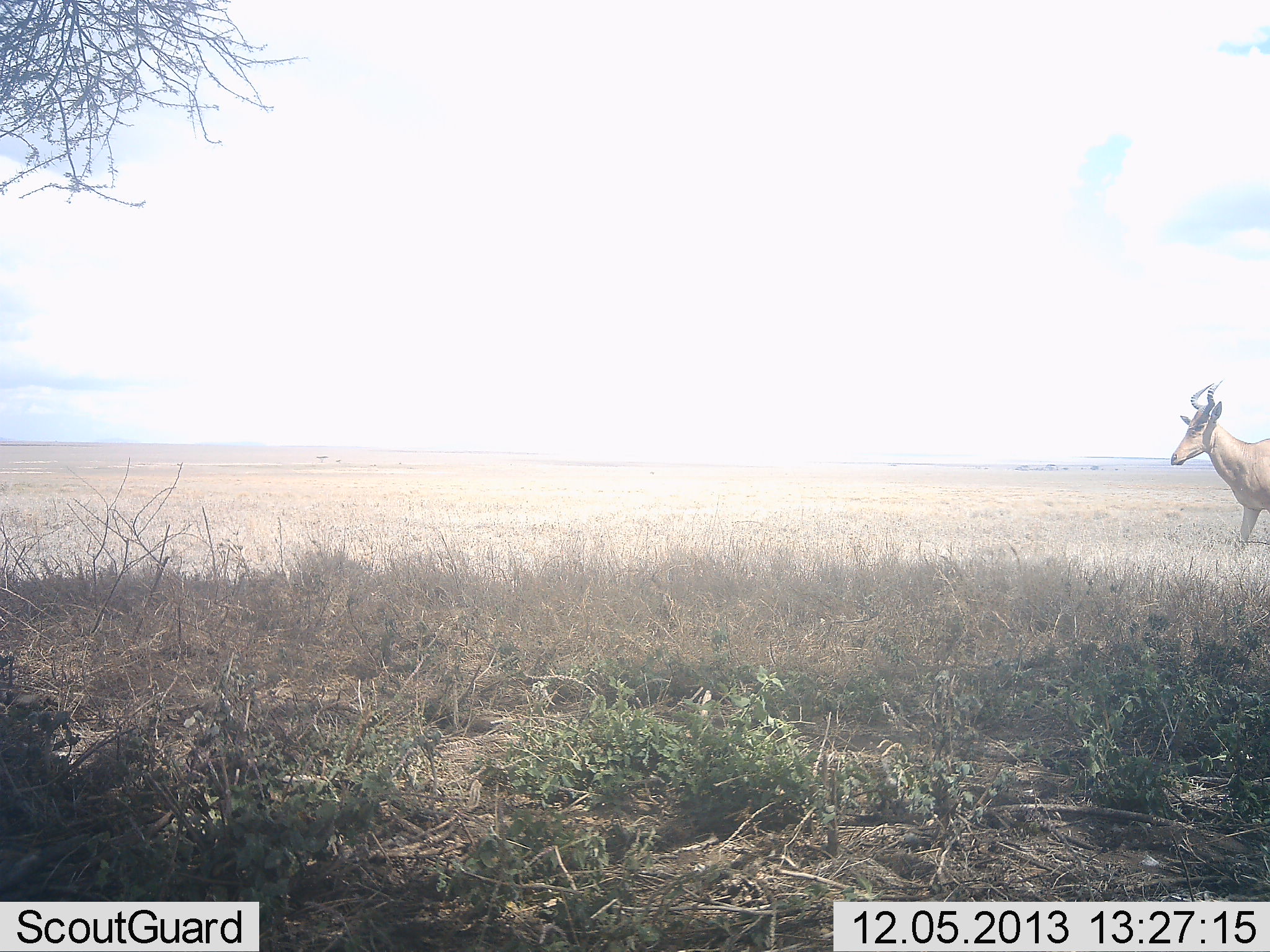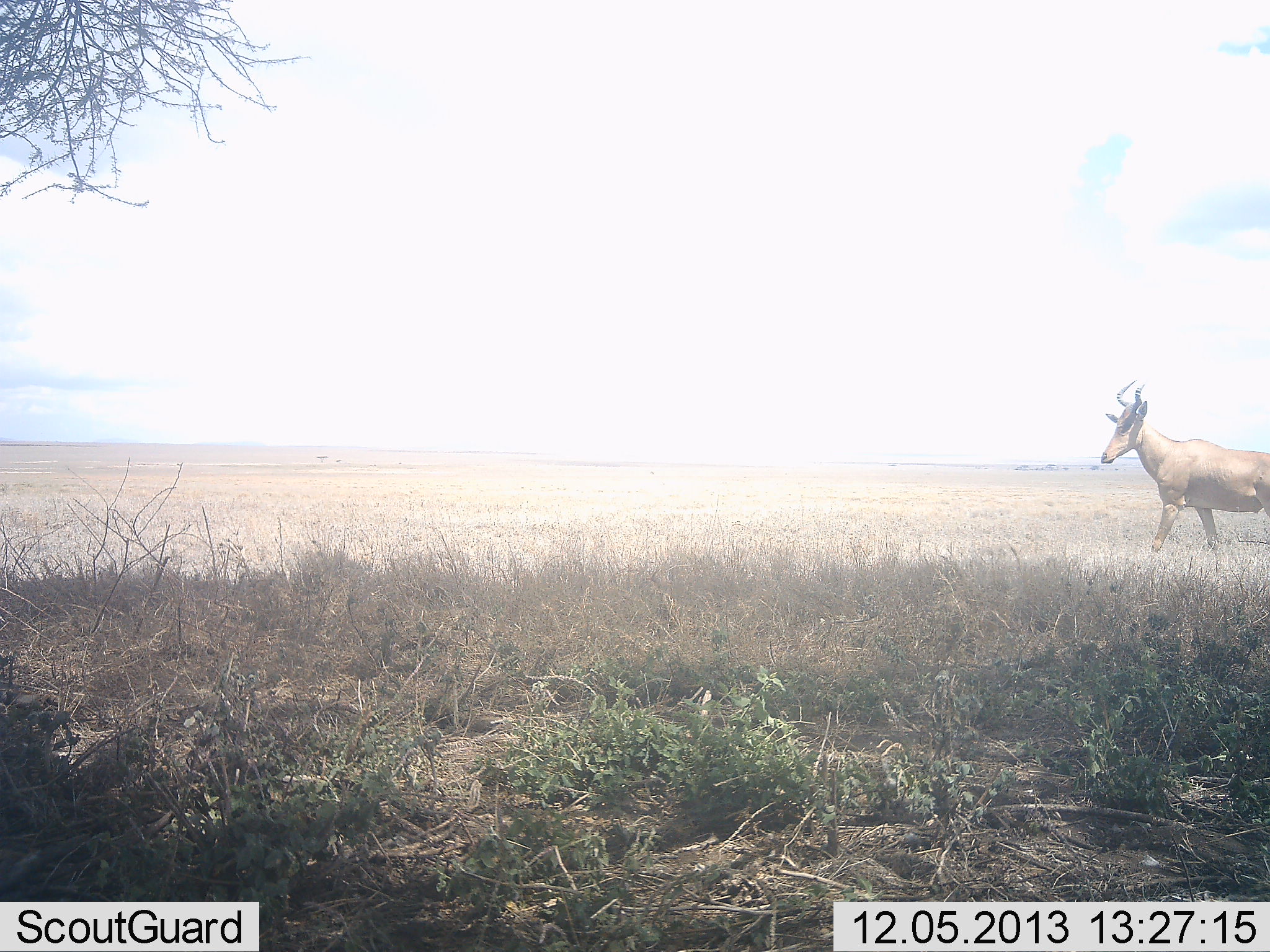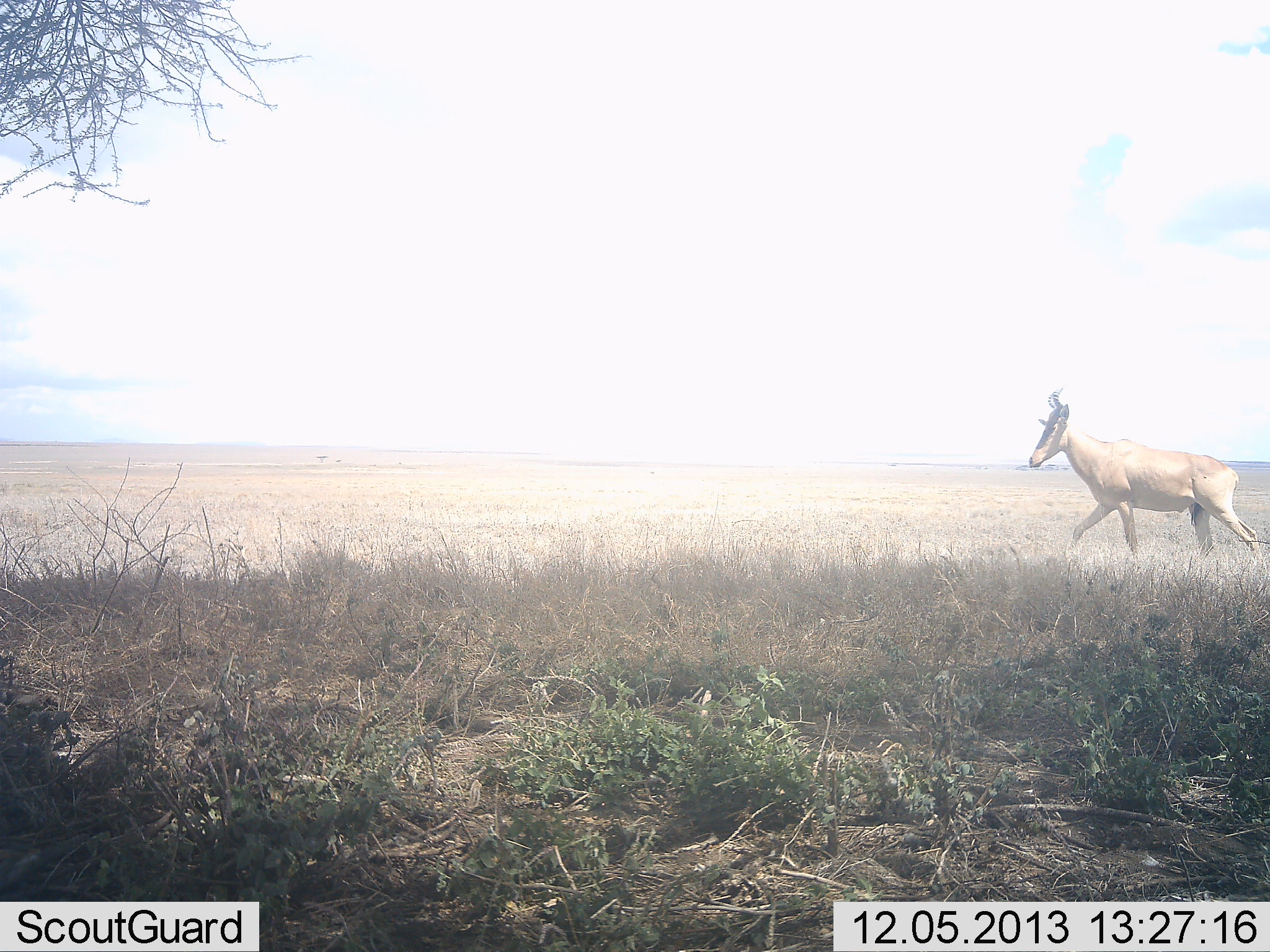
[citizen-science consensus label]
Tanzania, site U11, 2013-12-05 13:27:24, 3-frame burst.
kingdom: Animalia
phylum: Chordata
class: Mammalia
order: Artiodactyla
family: Bovidae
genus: Alcelaphus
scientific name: Alcelaphus buselaphus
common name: hartebeest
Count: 1.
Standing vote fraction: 0%.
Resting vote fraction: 0%.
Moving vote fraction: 100%.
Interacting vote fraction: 0%.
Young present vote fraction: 0%.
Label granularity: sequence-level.